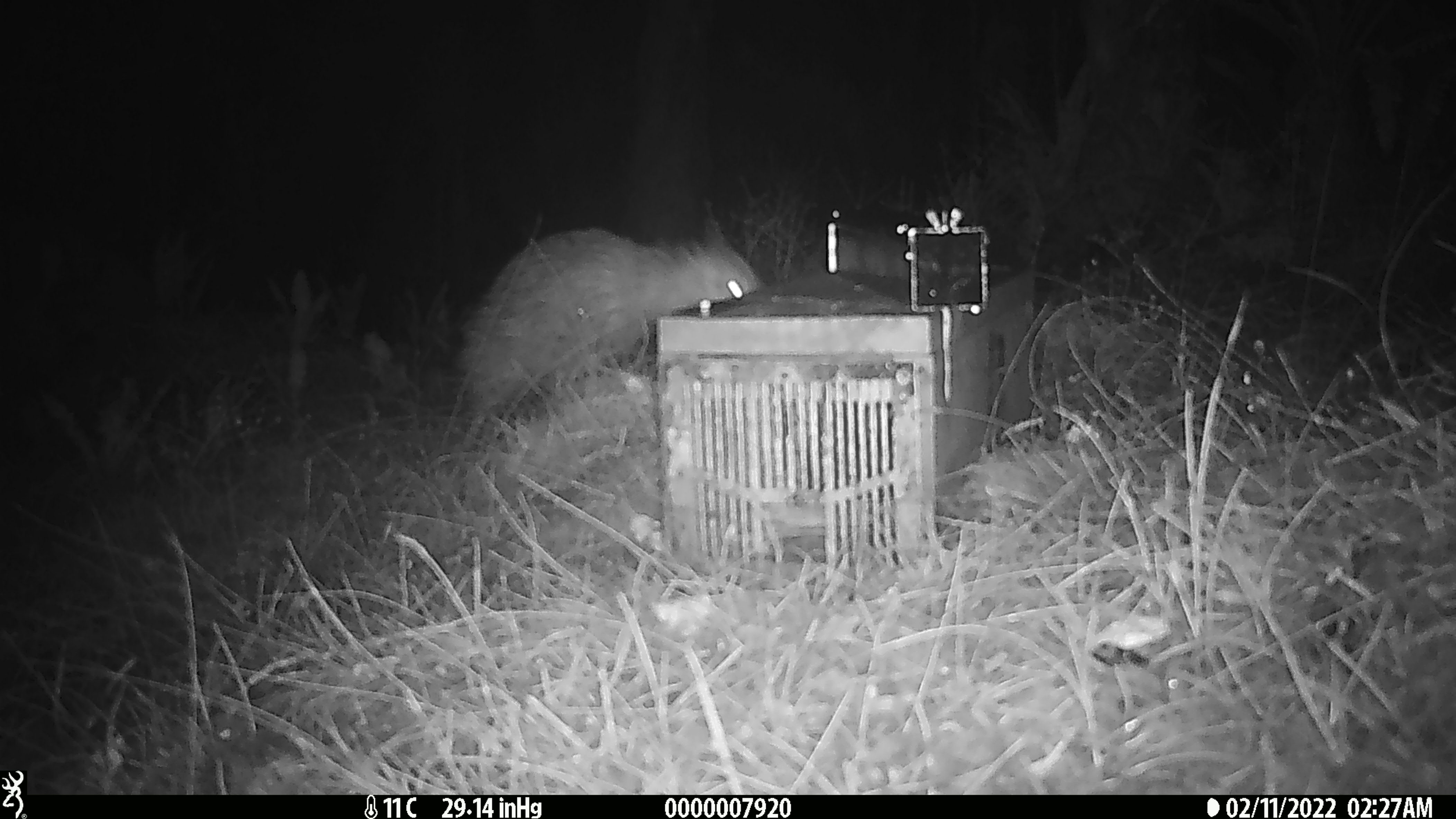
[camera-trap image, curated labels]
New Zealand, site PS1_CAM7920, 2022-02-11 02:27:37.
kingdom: Animalia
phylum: Chordata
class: Aves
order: Apterygiformes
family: Apterygidae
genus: Apteryx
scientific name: Apteryx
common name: kiwi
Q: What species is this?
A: Kiwi (Apteryx).